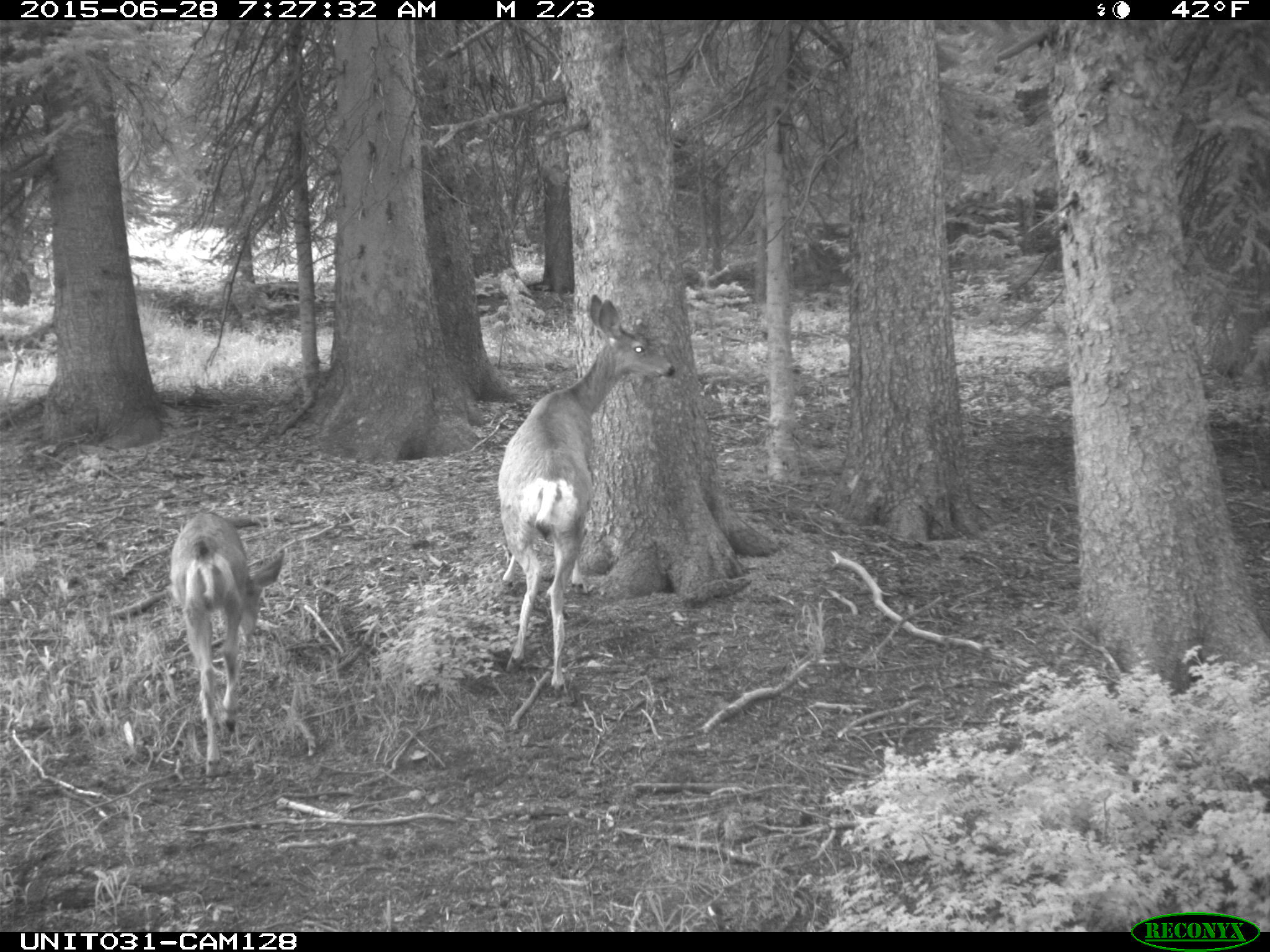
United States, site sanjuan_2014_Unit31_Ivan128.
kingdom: Animalia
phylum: Chordata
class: Mammalia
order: Artiodactyla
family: Cervidae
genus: Odocoileus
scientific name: Odocoileus hemionus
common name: mule deer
Odocoileus hemionus (mule deer).